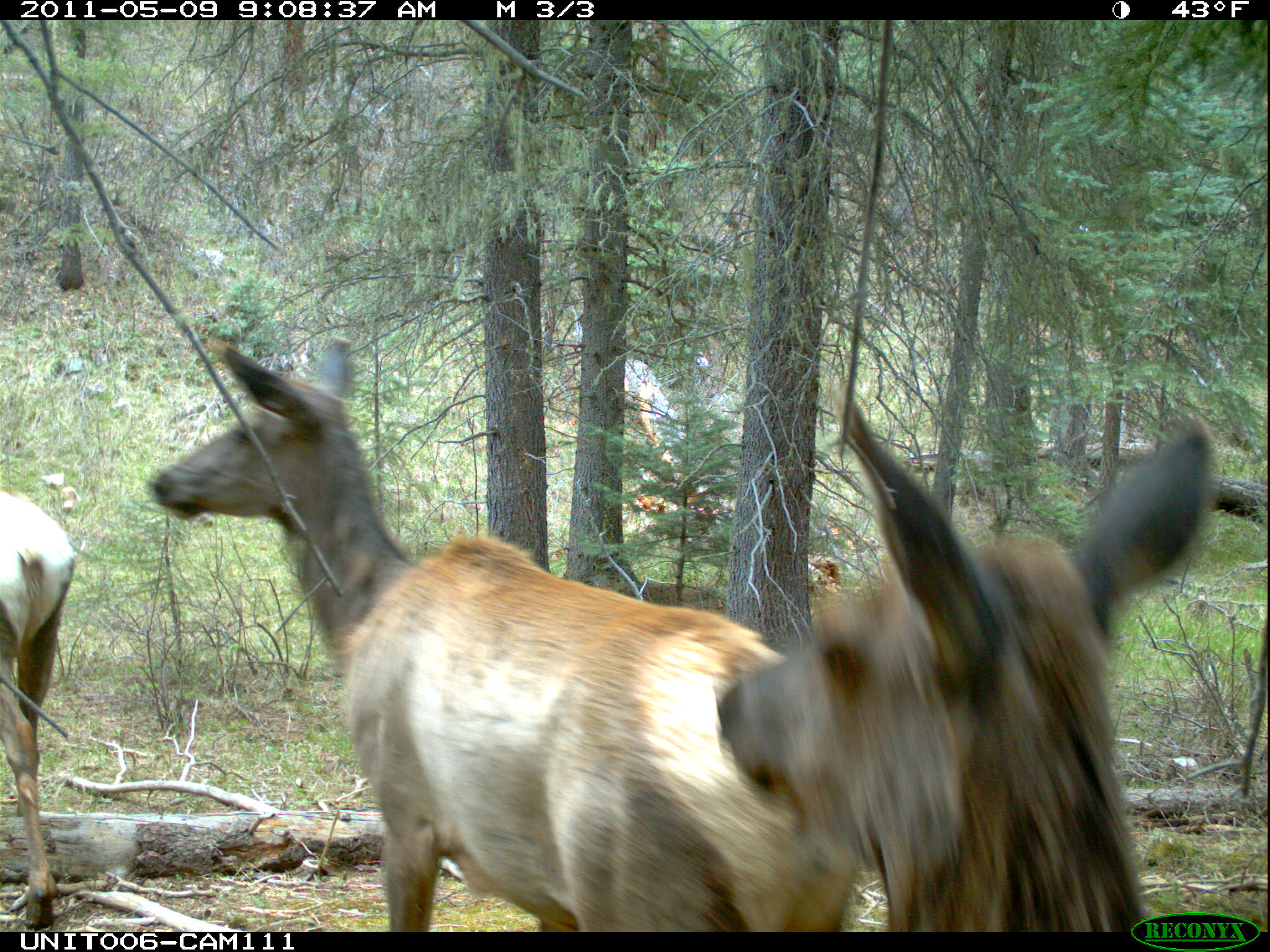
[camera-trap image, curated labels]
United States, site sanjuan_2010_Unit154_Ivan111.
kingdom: Animalia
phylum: Chordata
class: Mammalia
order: Artiodactyla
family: Cervidae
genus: Cervus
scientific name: Cervus elaphus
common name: red deer